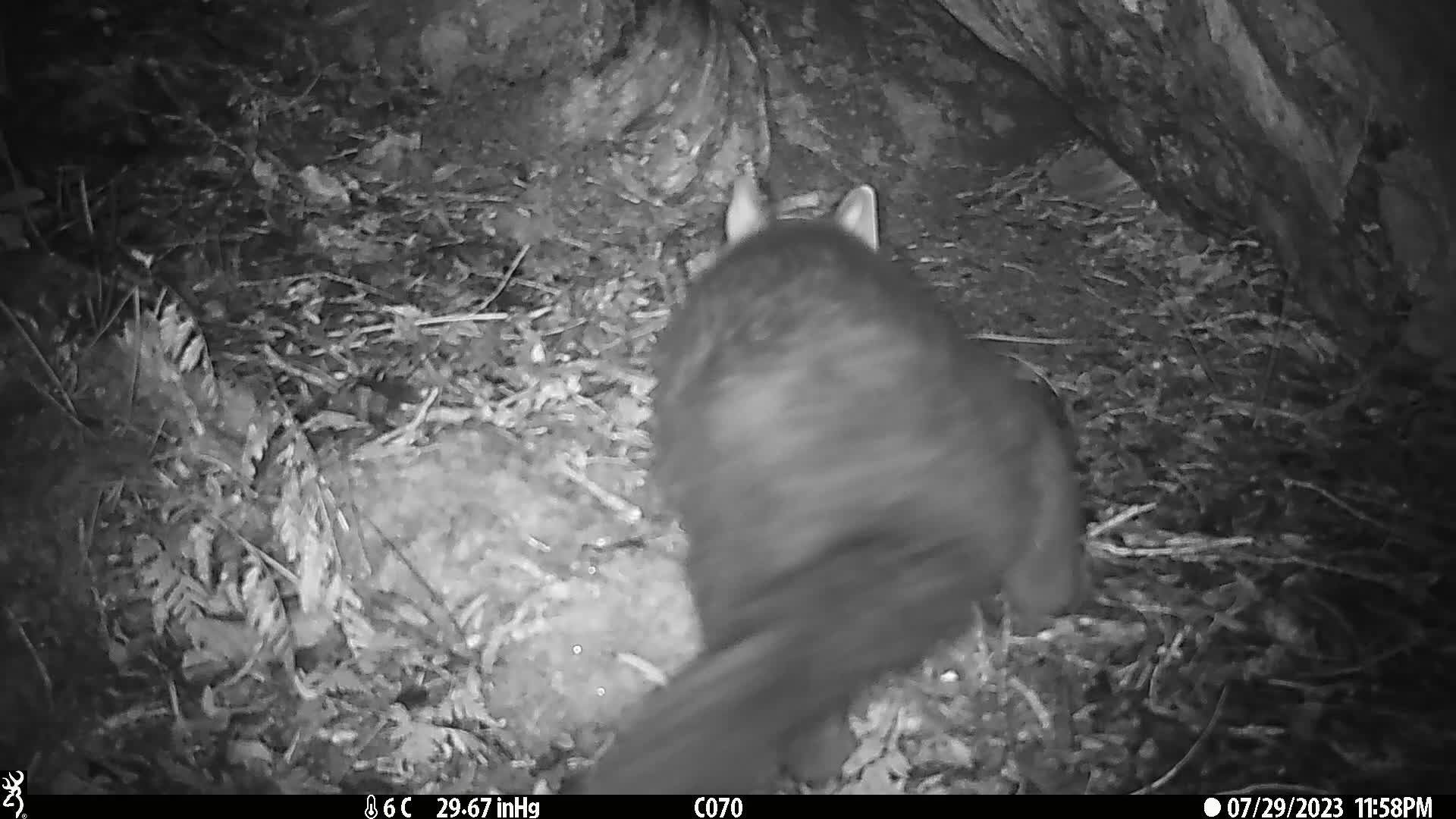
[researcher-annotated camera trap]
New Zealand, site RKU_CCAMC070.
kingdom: Animalia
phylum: Chordata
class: Mammalia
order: Diprotodontia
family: Phalangeridae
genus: Trichosurus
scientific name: Trichosurus vulpecula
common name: common brushtail possum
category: possum